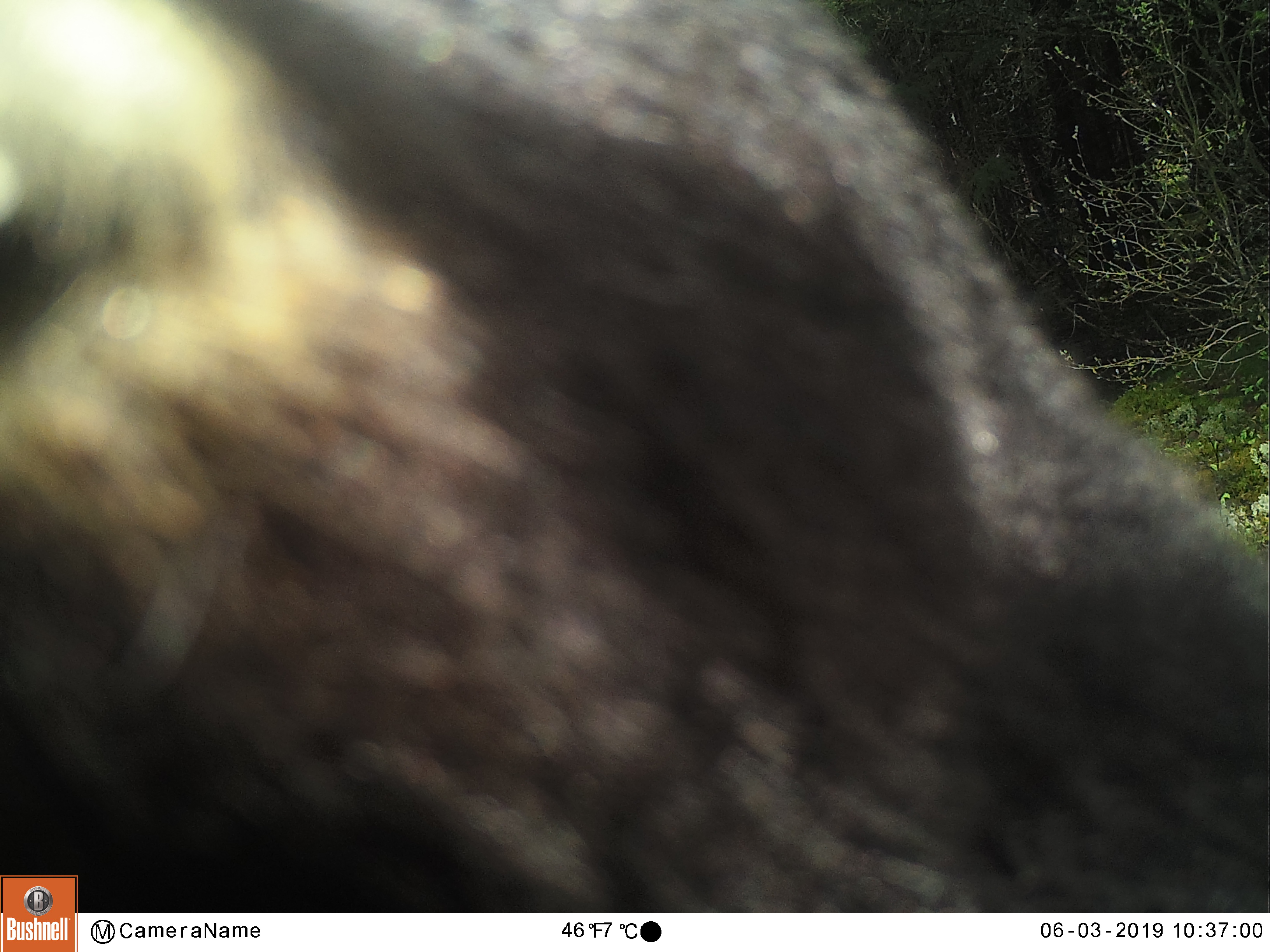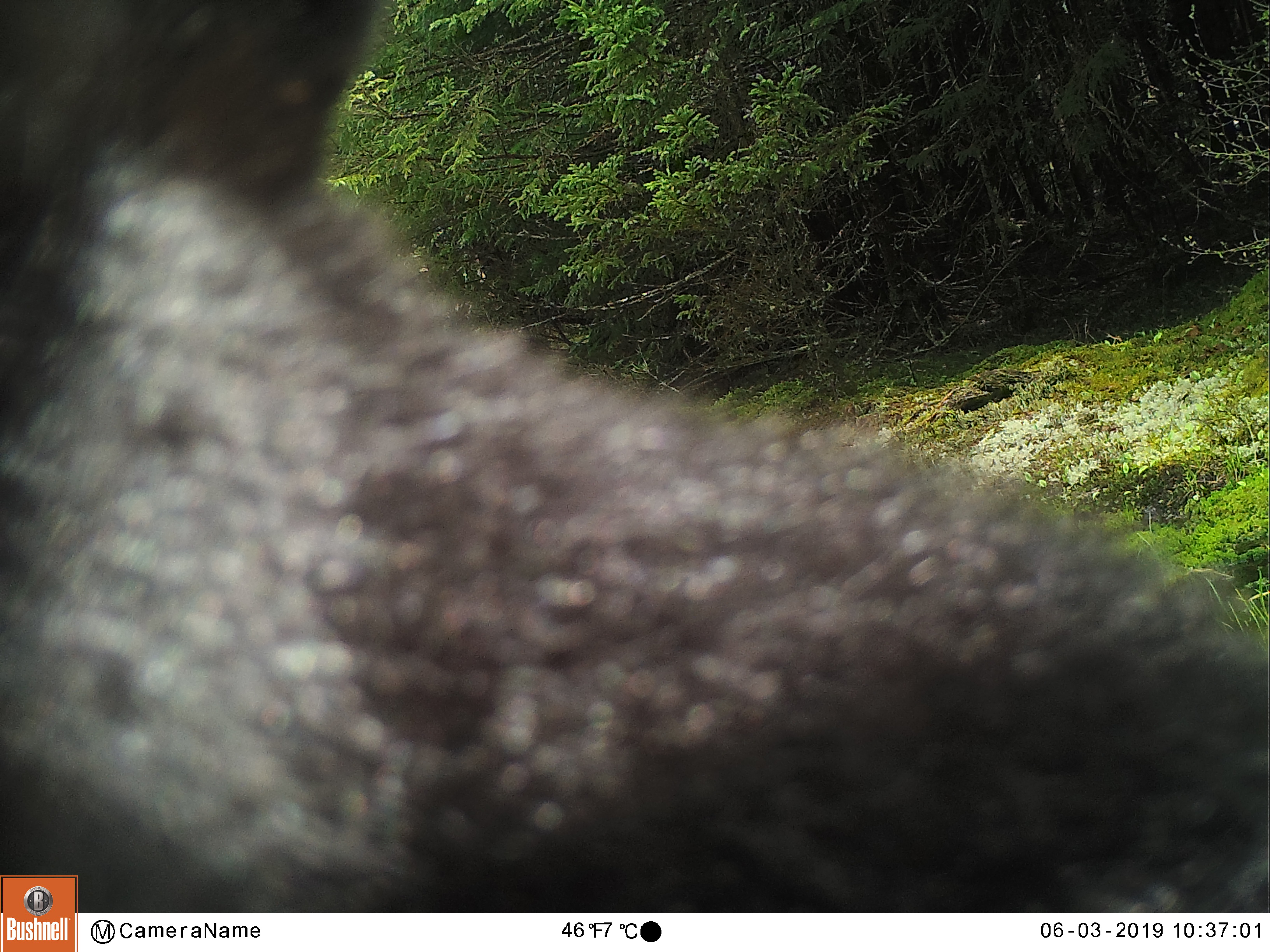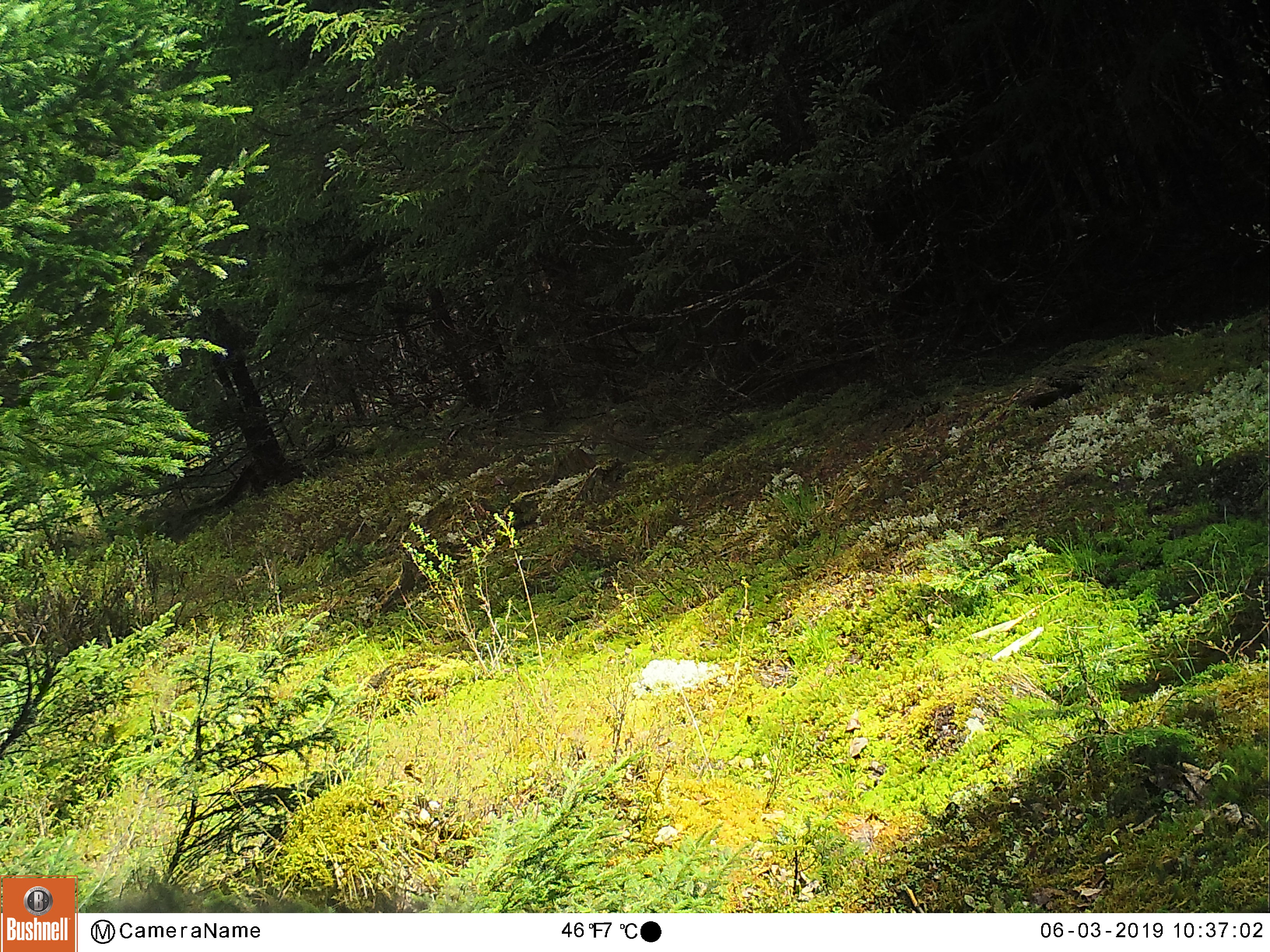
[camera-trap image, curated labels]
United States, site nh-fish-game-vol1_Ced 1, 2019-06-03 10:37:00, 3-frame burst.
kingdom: Animalia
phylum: Chordata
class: Mammalia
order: Carnivora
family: Ursidae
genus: Ursus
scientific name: Ursus americanus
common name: black bear